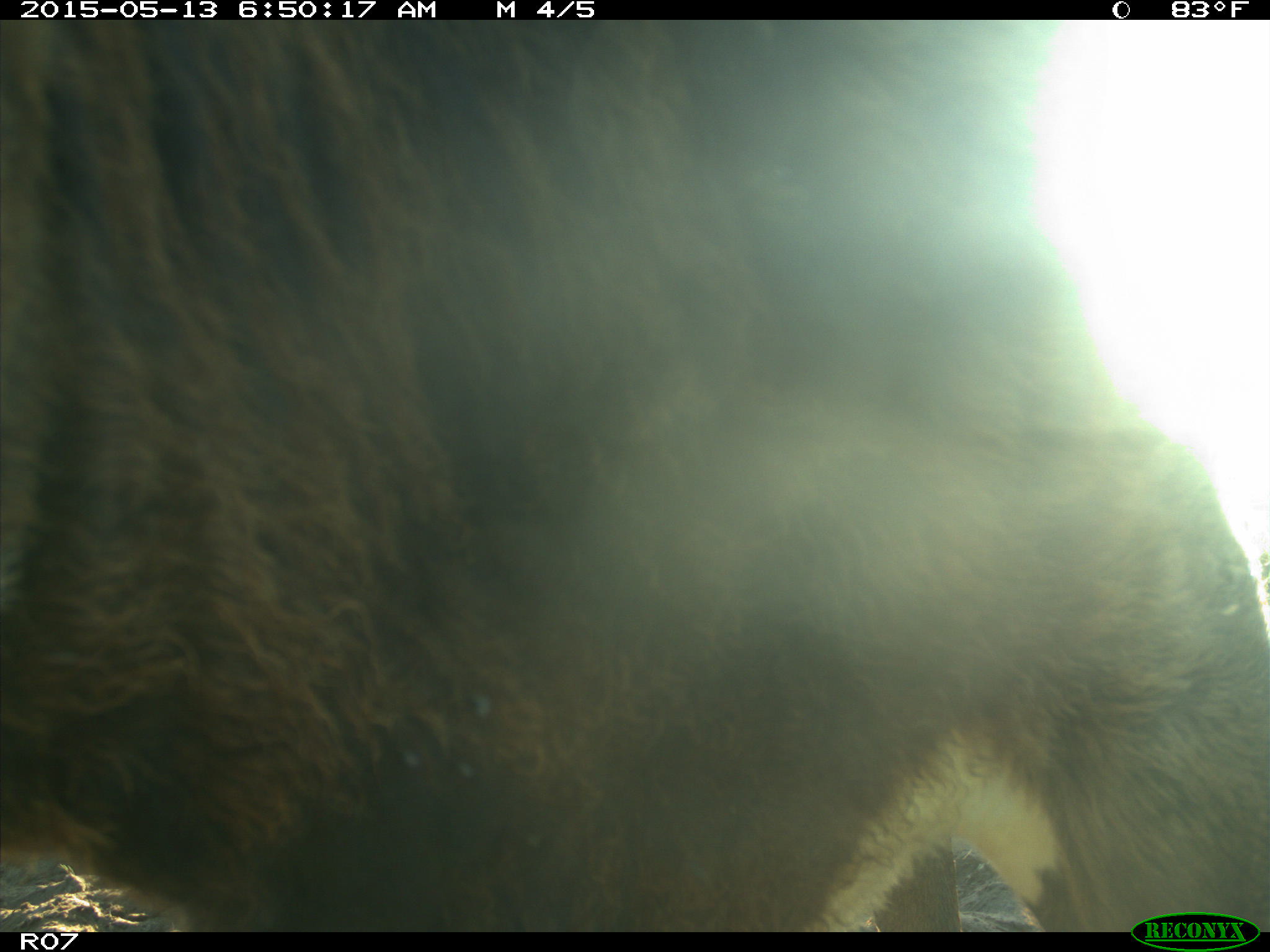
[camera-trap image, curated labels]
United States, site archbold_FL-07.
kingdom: Animalia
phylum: Chordata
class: Mammalia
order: Artiodactyla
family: Bovidae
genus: Bos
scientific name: Bos taurus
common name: domestic cow